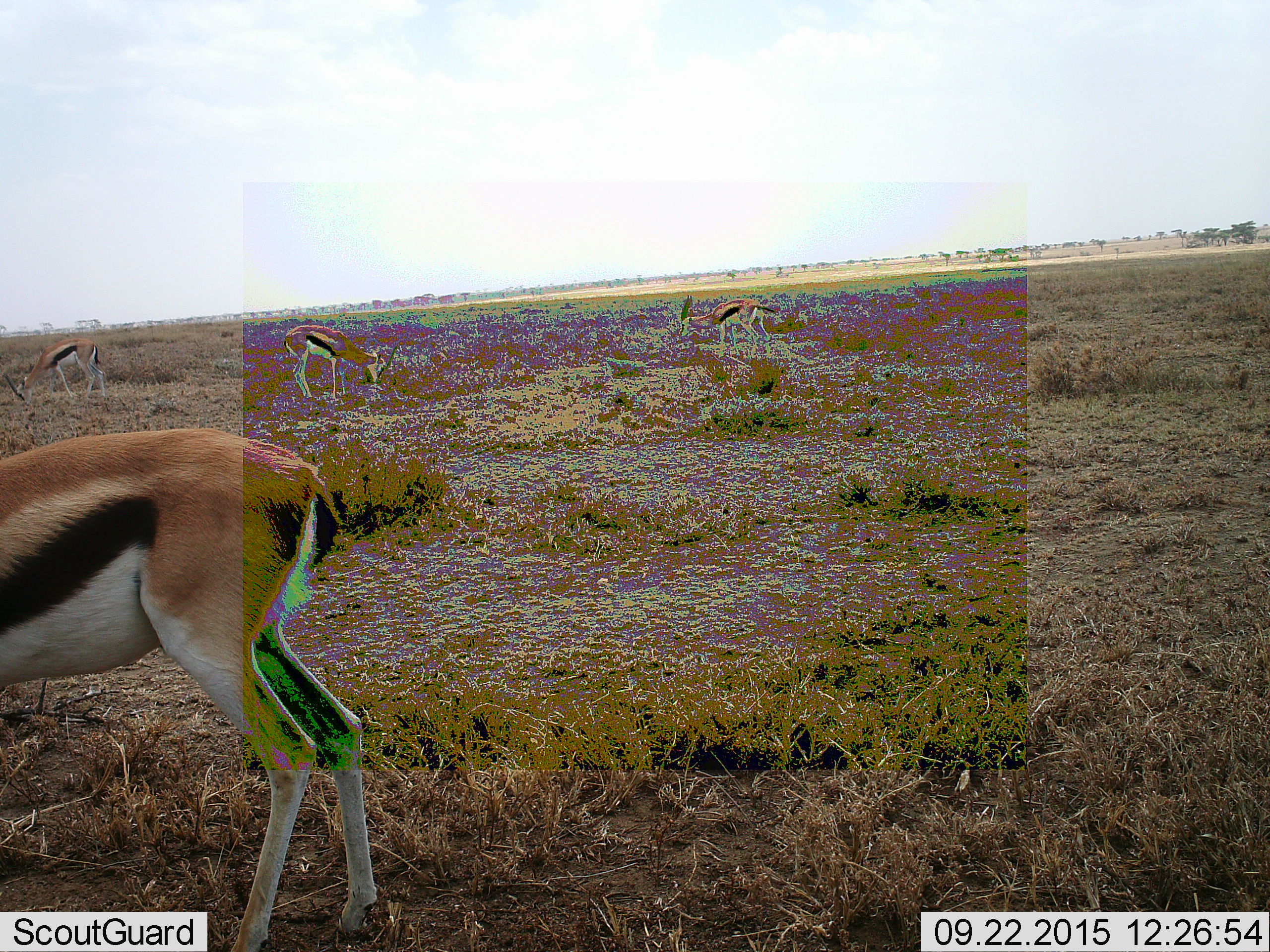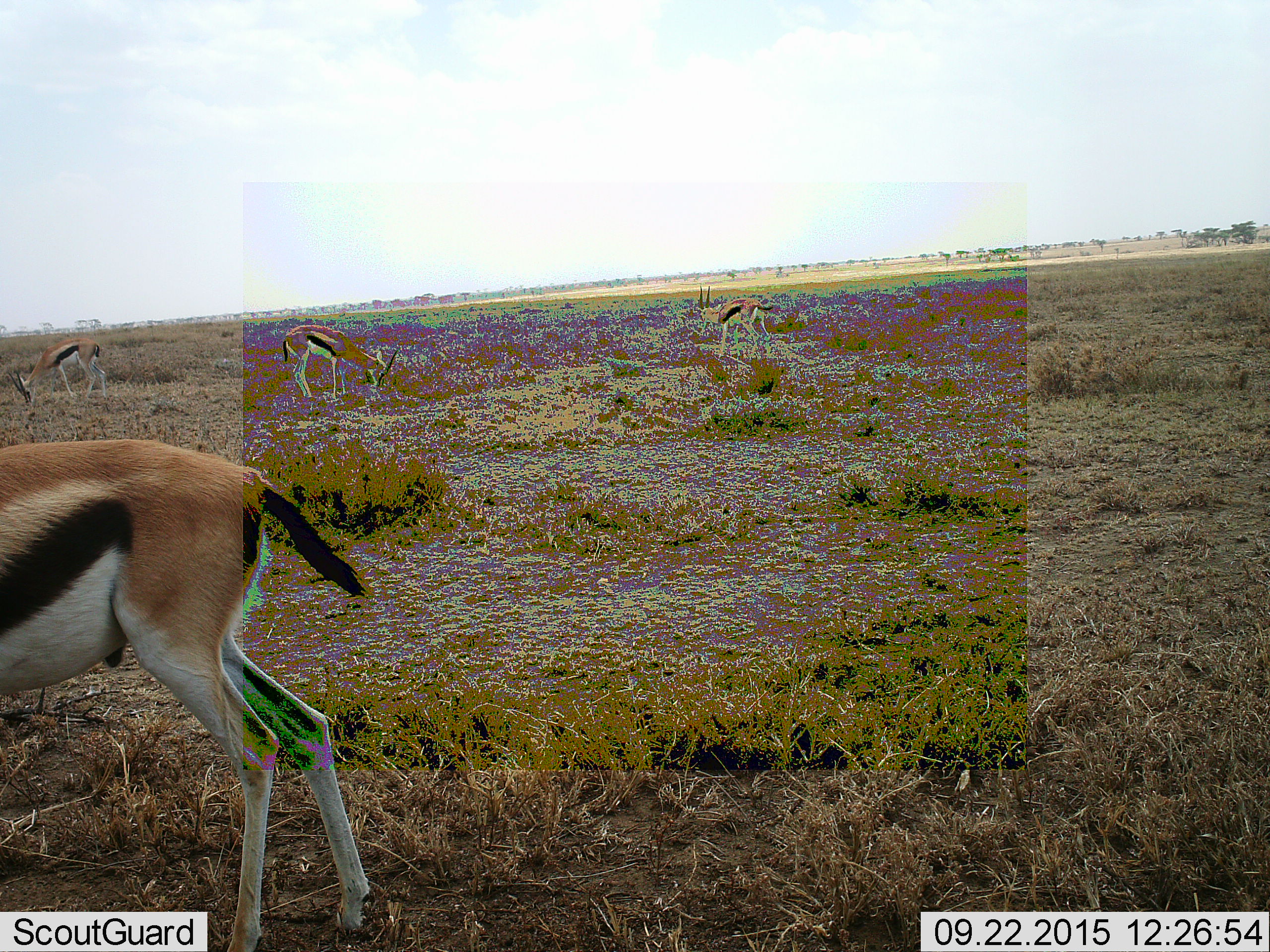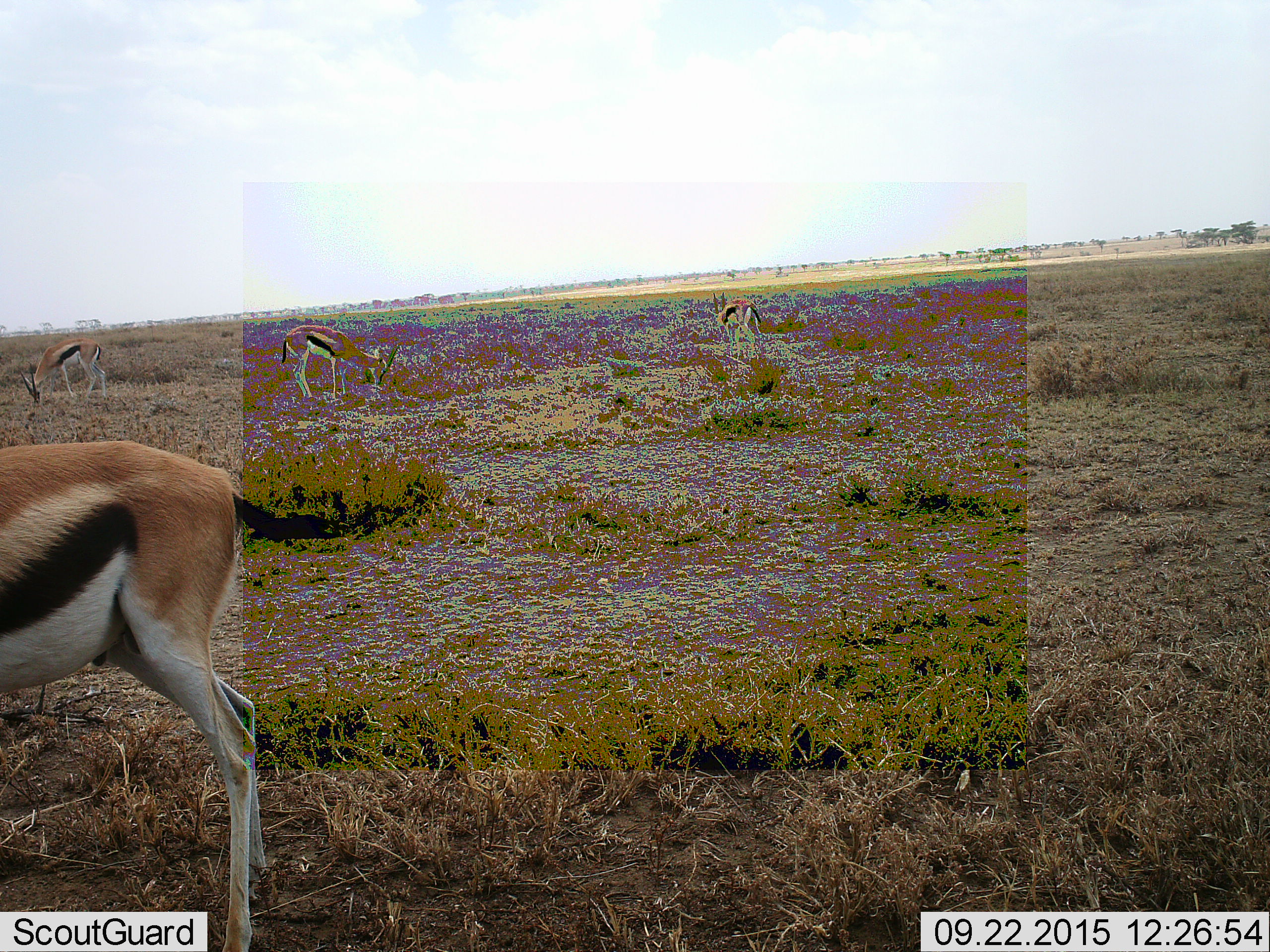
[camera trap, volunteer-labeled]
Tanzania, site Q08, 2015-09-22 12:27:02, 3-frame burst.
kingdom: Animalia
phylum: Chordata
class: Mammalia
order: Artiodactyla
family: Bovidae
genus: Eudorcas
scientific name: Eudorcas thomsonii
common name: thomson's gazelle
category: gazellethomsons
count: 4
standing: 44%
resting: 0%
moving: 11%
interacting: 0%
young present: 0%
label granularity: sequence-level